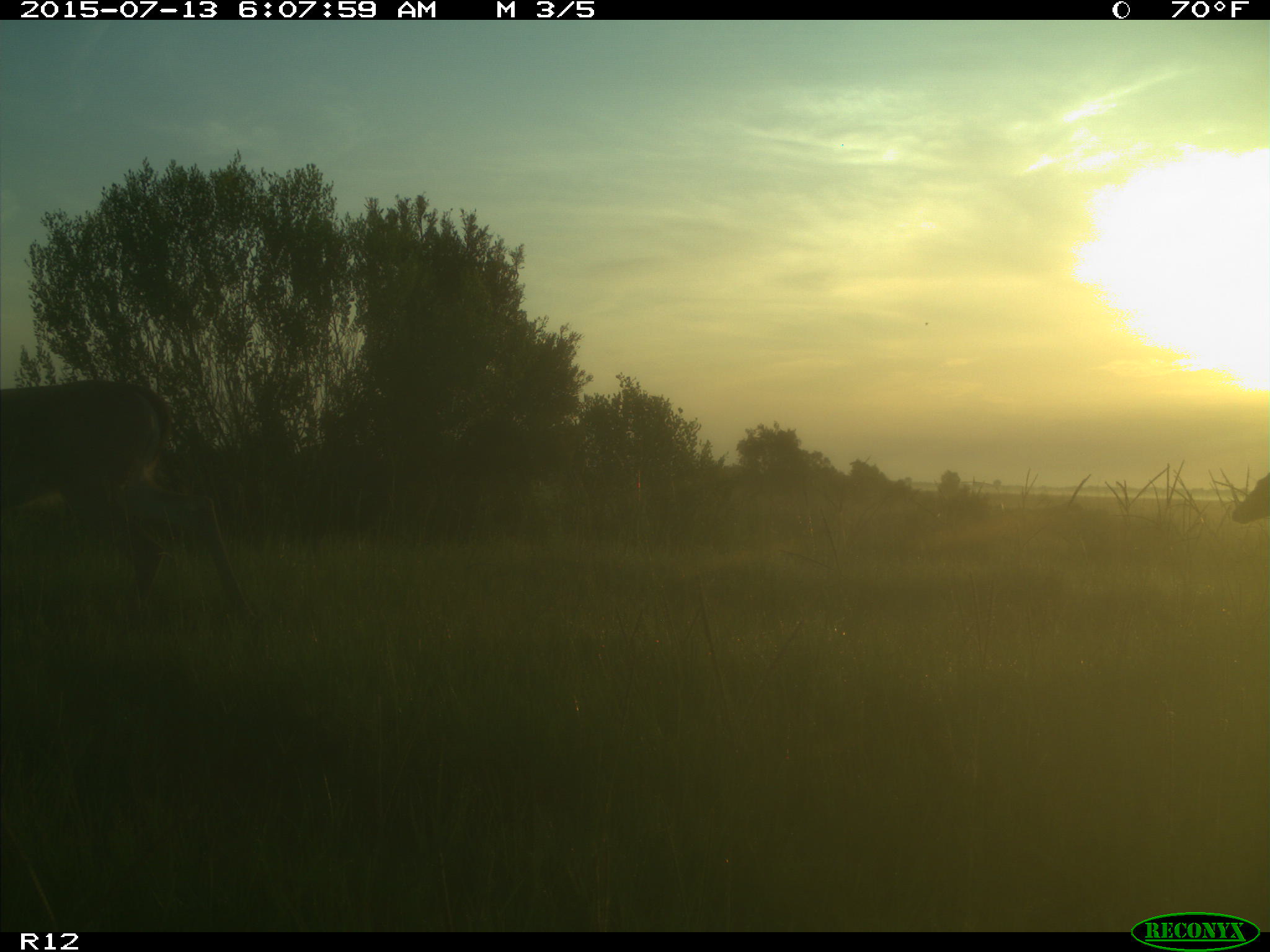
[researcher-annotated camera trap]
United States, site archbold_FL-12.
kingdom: Animalia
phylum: Chordata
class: Mammalia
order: Artiodactyla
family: Cervidae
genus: Odocoileus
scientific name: Odocoileus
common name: deer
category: unidentified deer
Unidentified deer (deer) (Odocoileus).